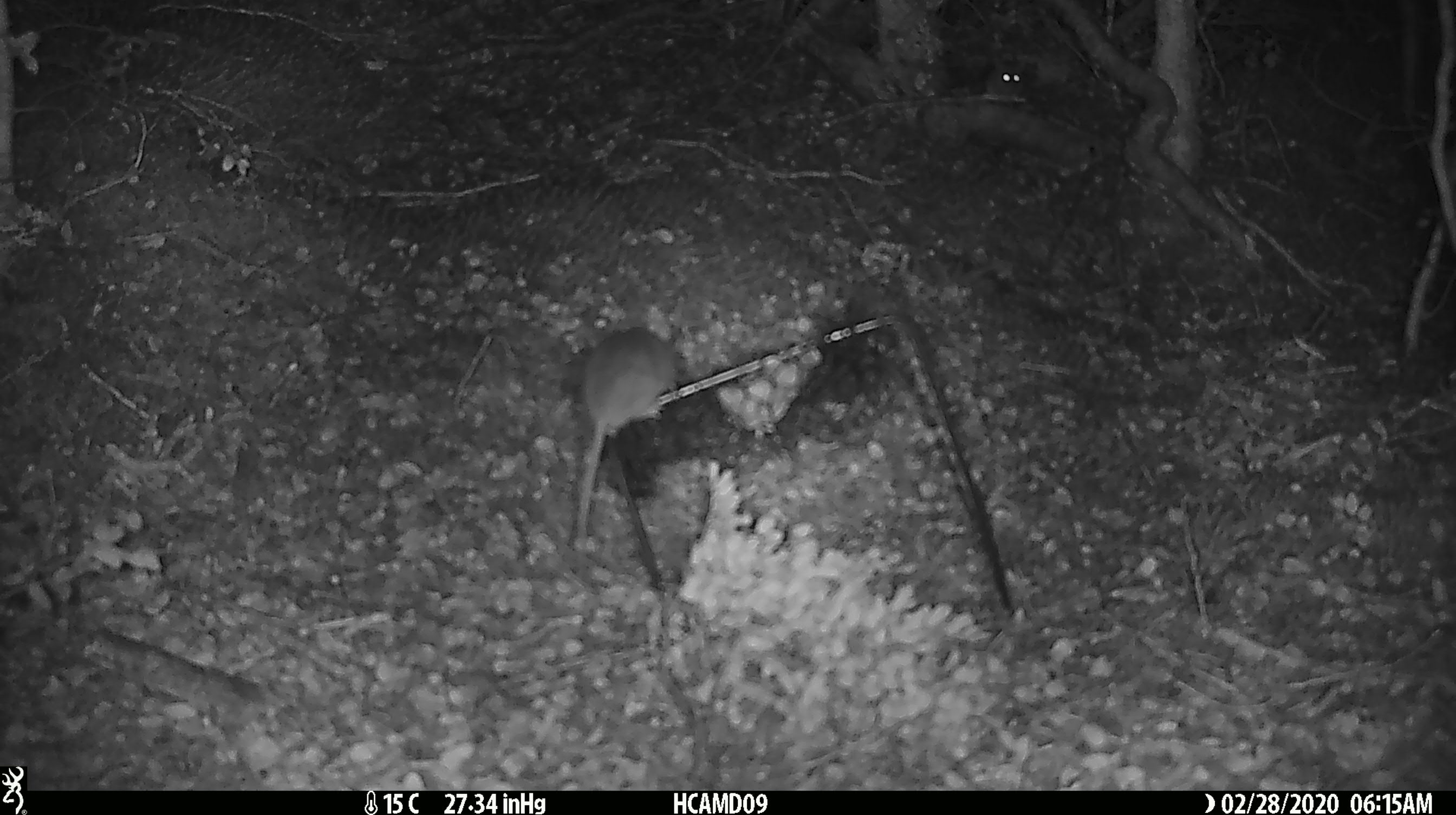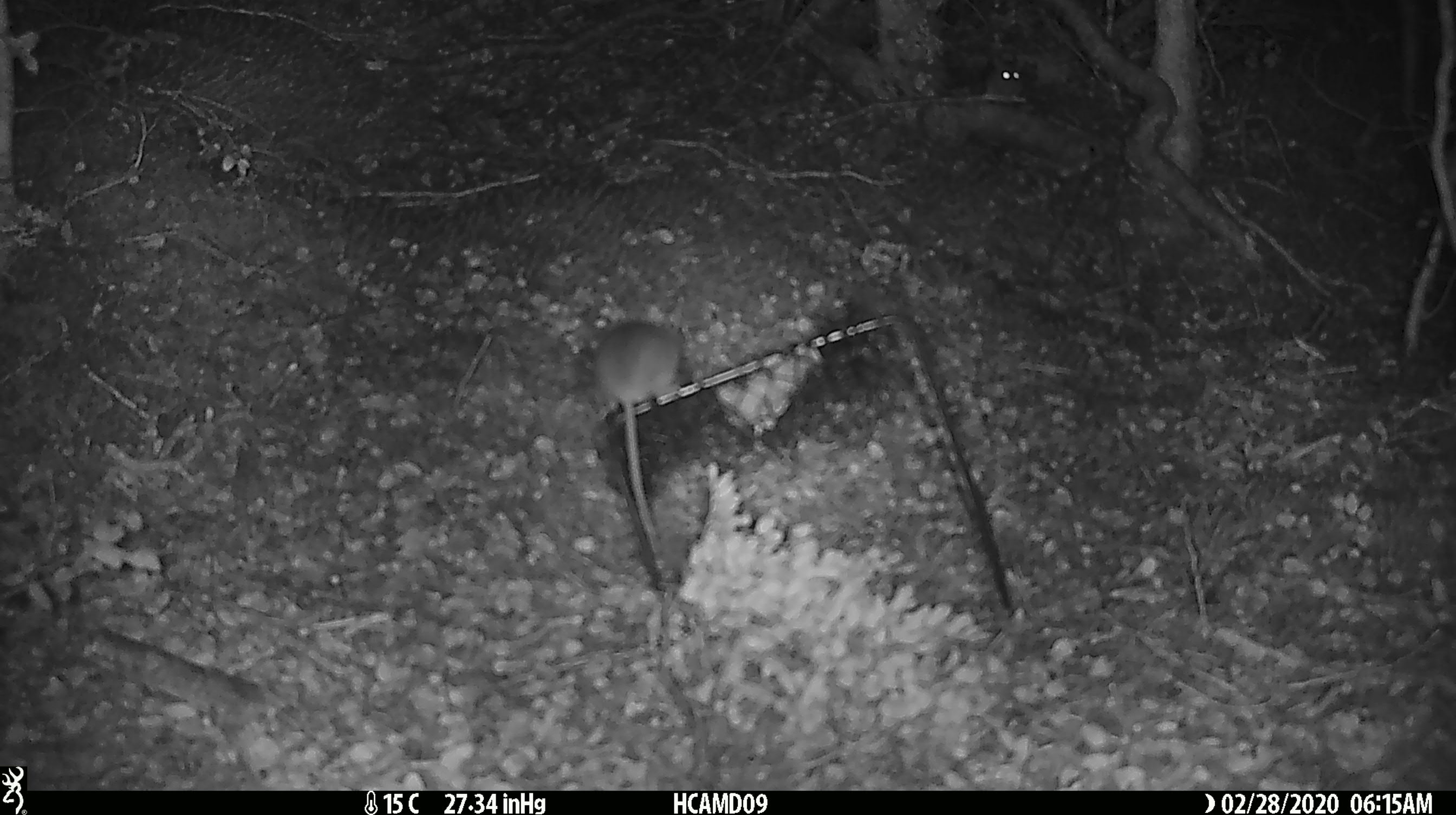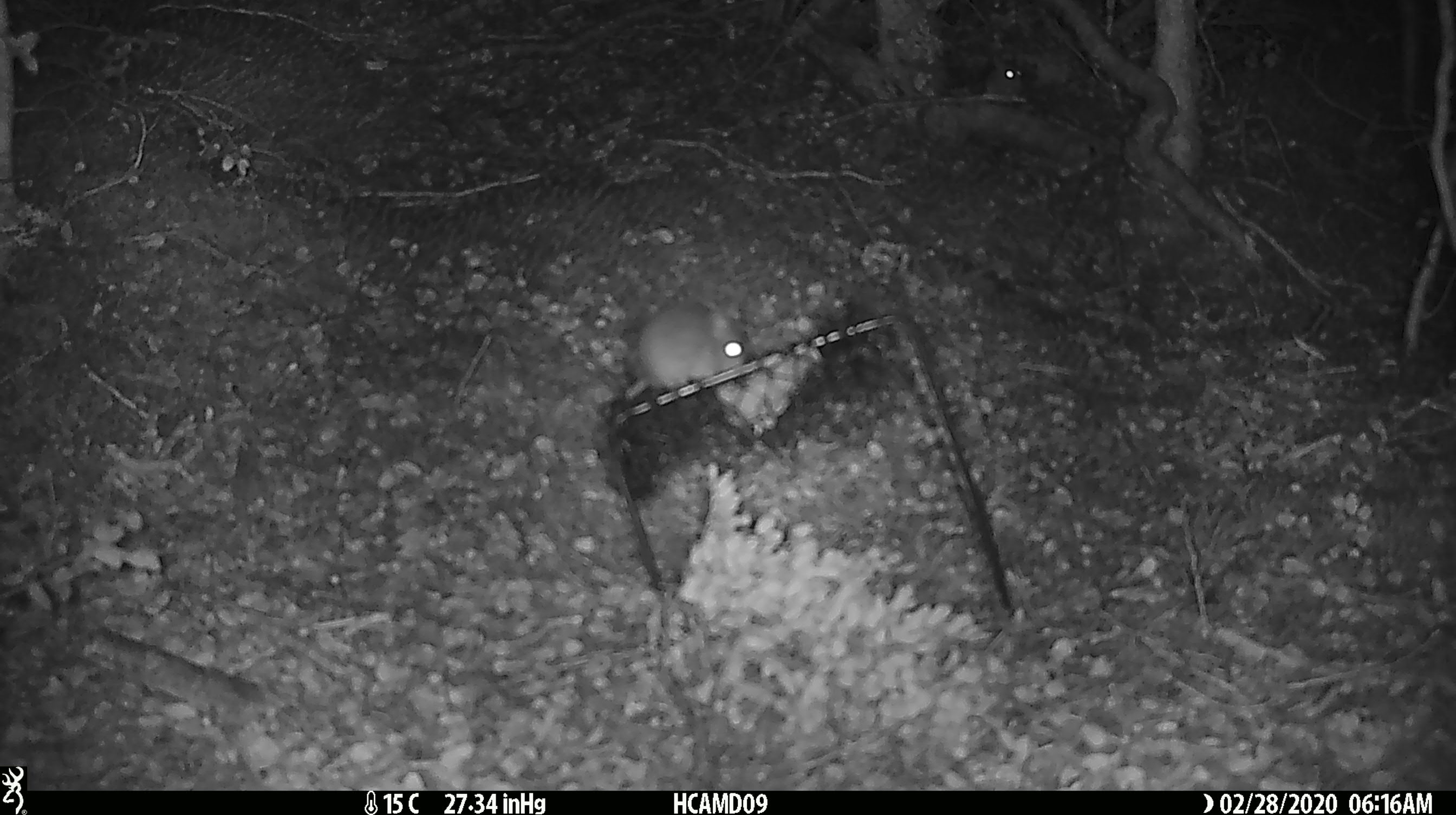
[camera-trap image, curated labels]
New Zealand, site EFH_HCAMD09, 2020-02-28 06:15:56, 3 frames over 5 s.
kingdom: Animalia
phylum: Chordata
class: Mammalia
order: Rodentia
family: Muridae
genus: Mus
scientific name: Mus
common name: mouse